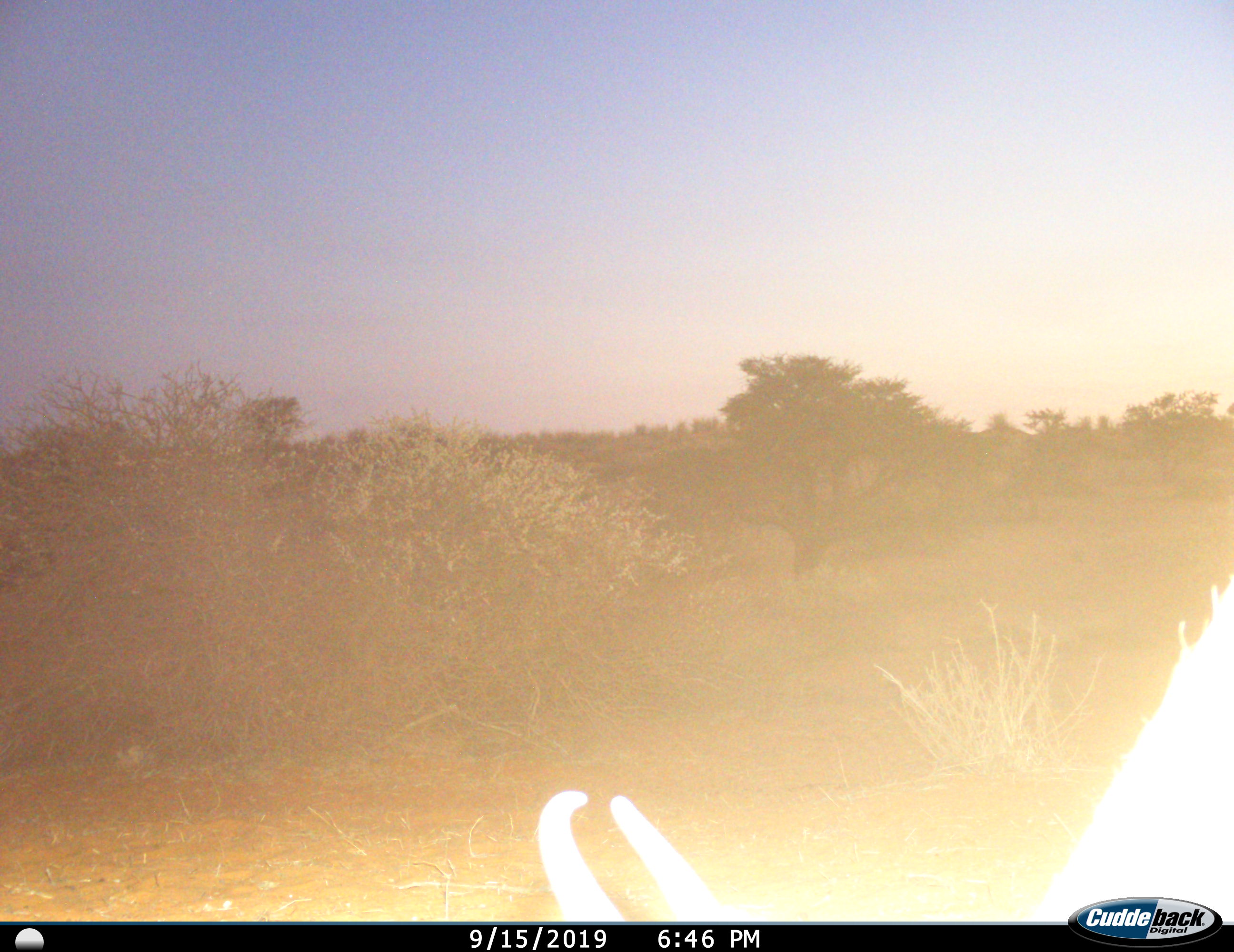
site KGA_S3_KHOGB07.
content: unidentified animal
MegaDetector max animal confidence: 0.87